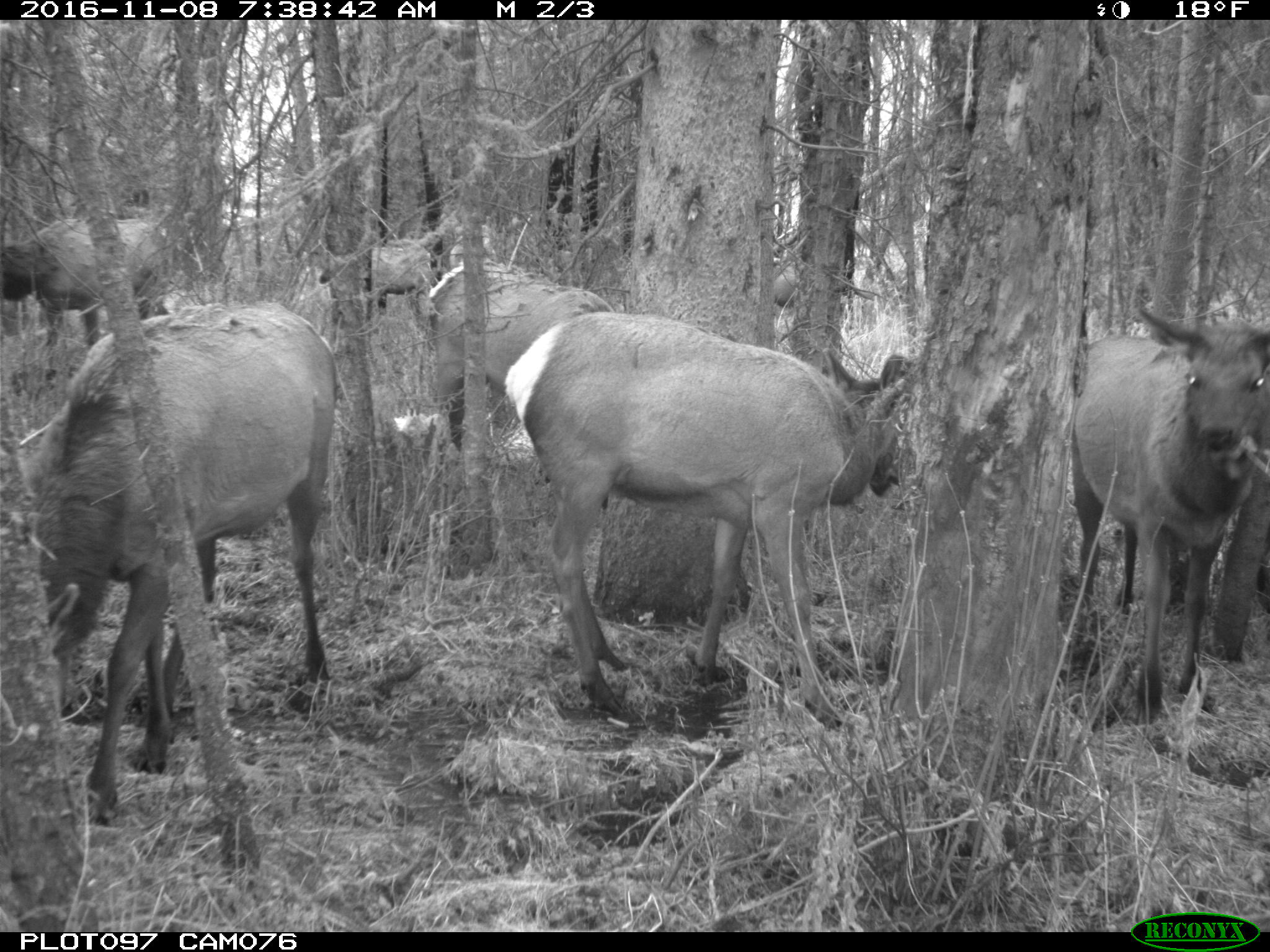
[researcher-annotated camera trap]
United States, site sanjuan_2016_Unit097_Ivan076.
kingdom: Animalia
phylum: Chordata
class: Mammalia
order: Artiodactyla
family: Cervidae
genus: Cervus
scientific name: Cervus elaphus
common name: red deer